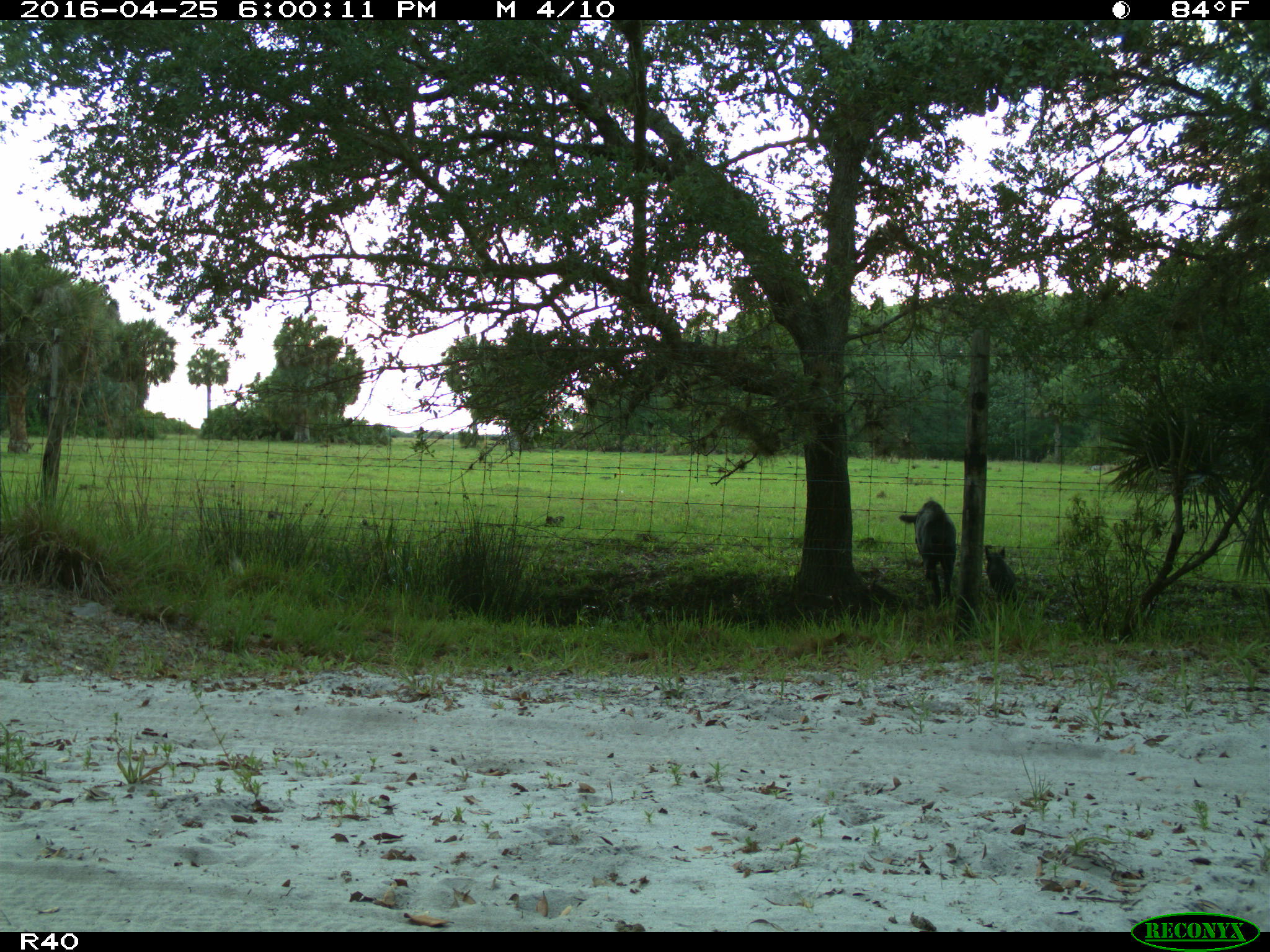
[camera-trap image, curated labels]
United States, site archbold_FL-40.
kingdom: Animalia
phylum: Chordata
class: Mammalia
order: Artiodactyla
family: Suidae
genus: Sus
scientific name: Sus scrofa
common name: wild boar